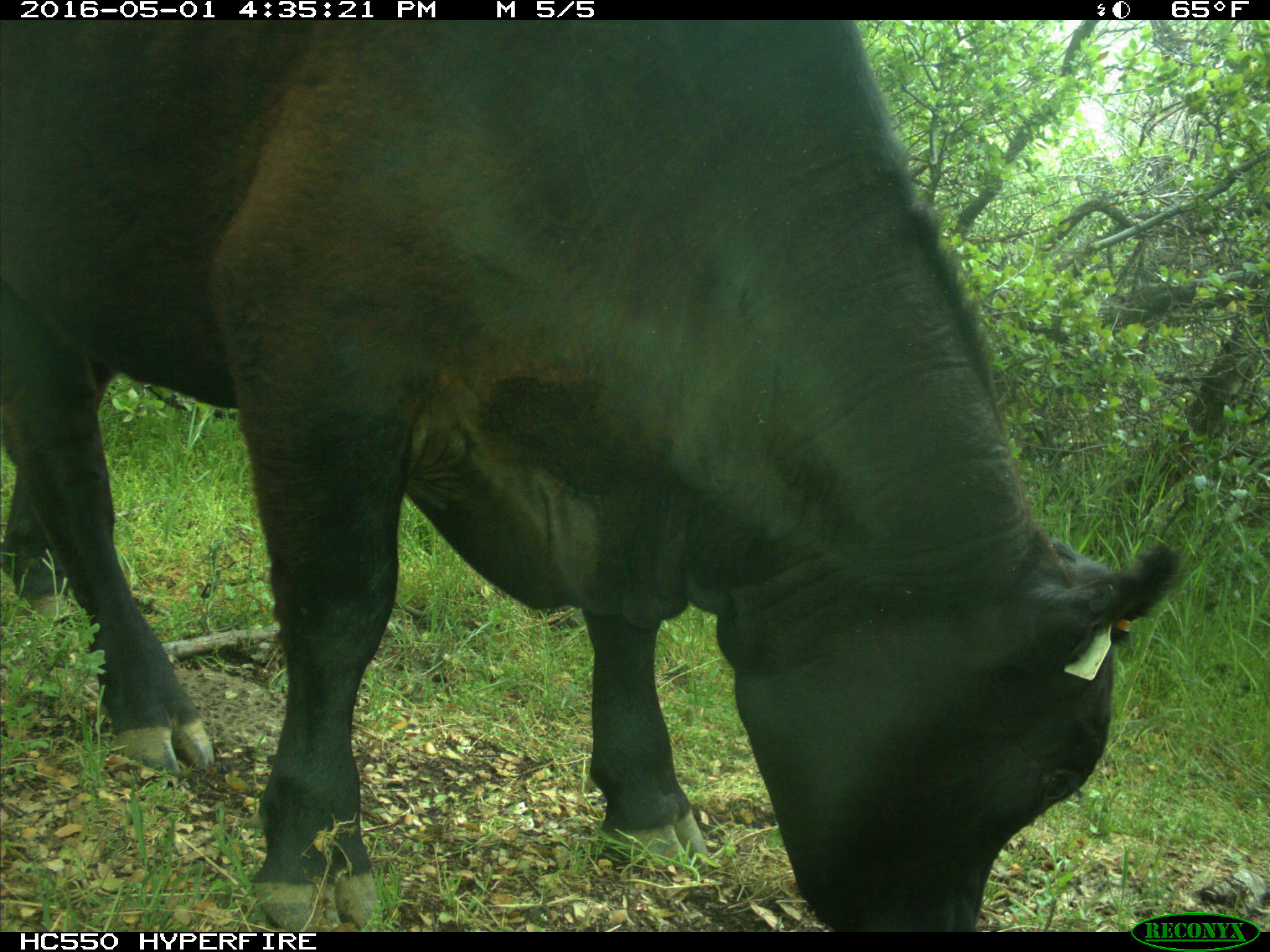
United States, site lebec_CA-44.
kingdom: Animalia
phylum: Chordata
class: Mammalia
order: Artiodactyla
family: Bovidae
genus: Bos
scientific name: Bos taurus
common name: domestic cow